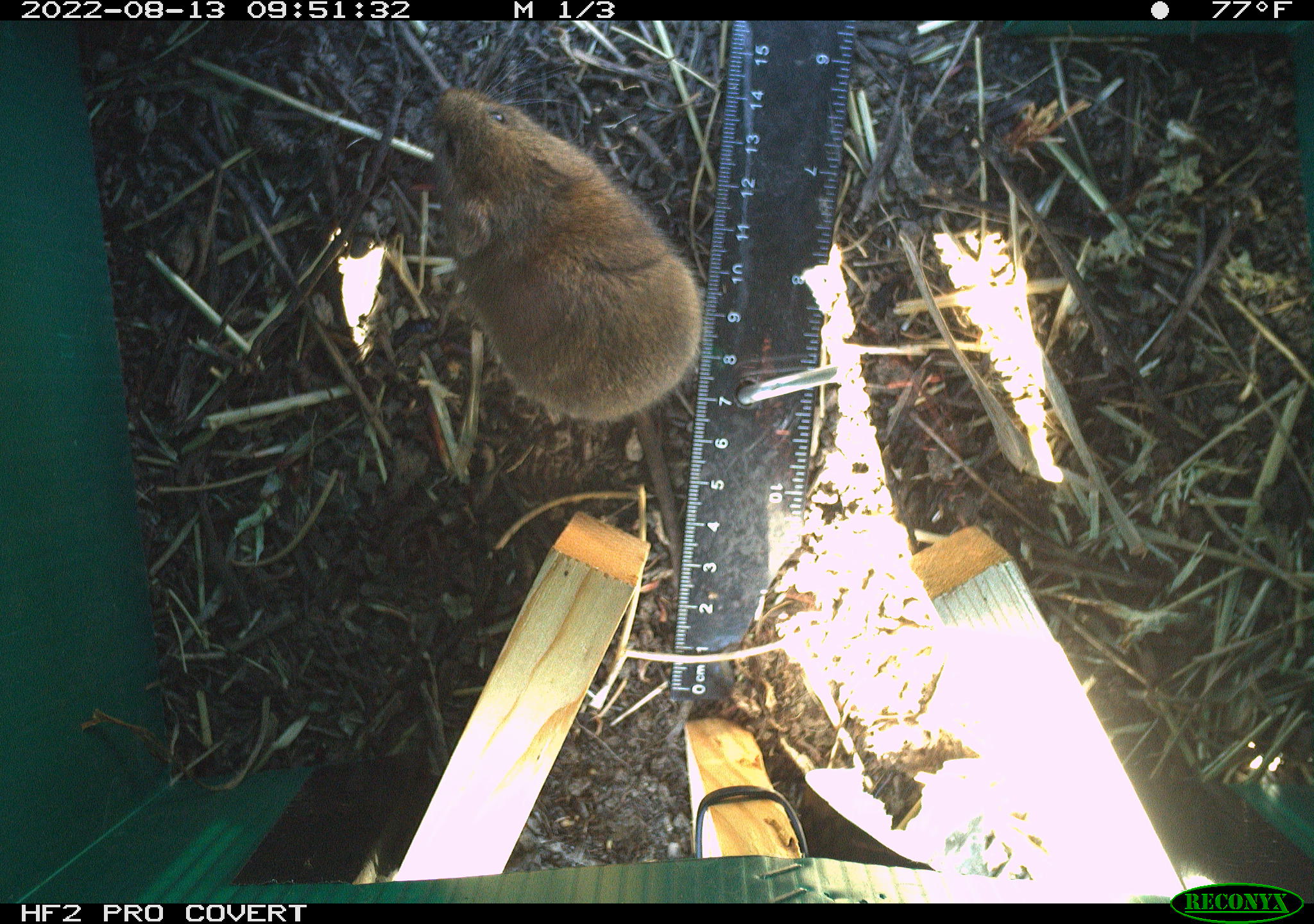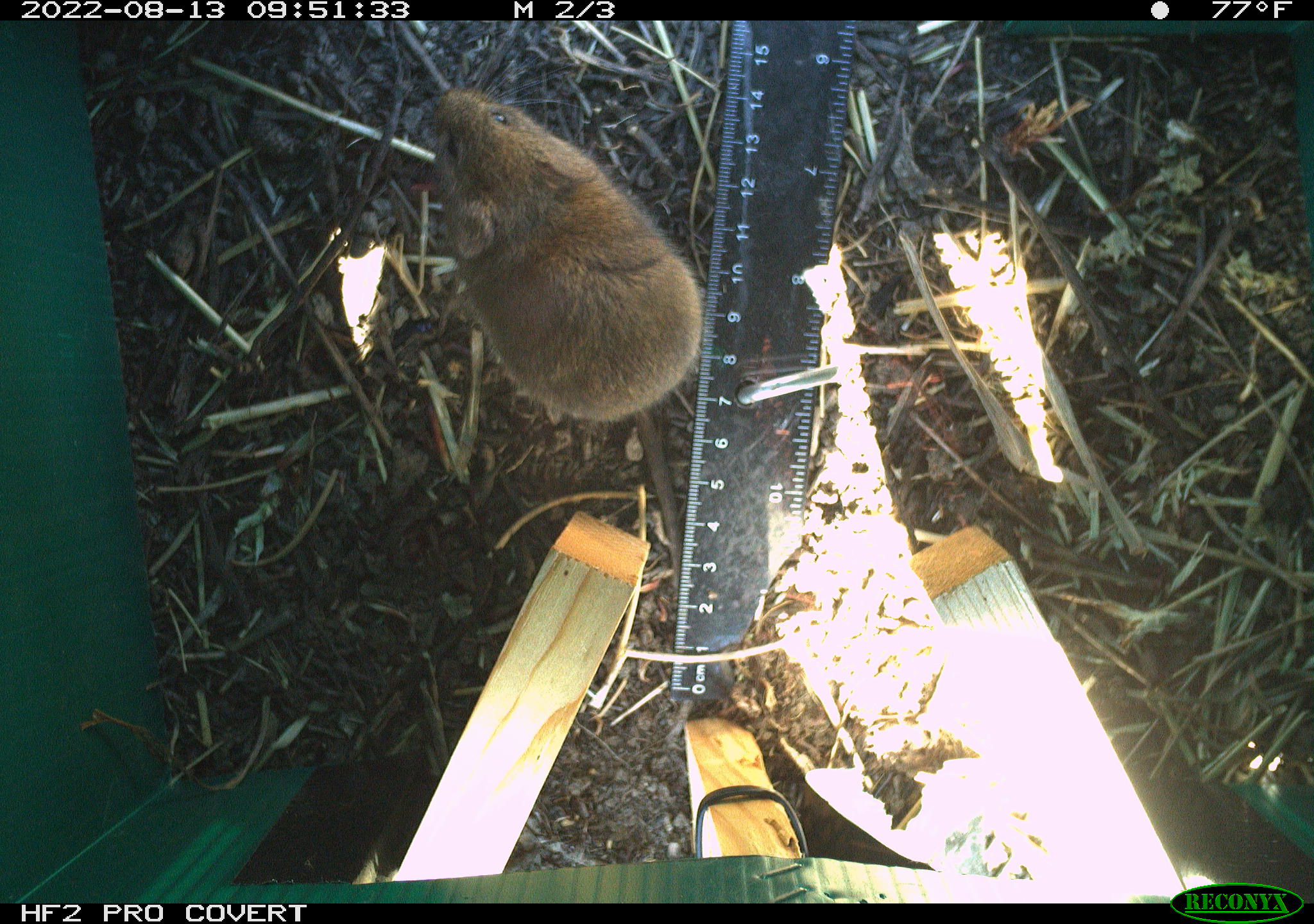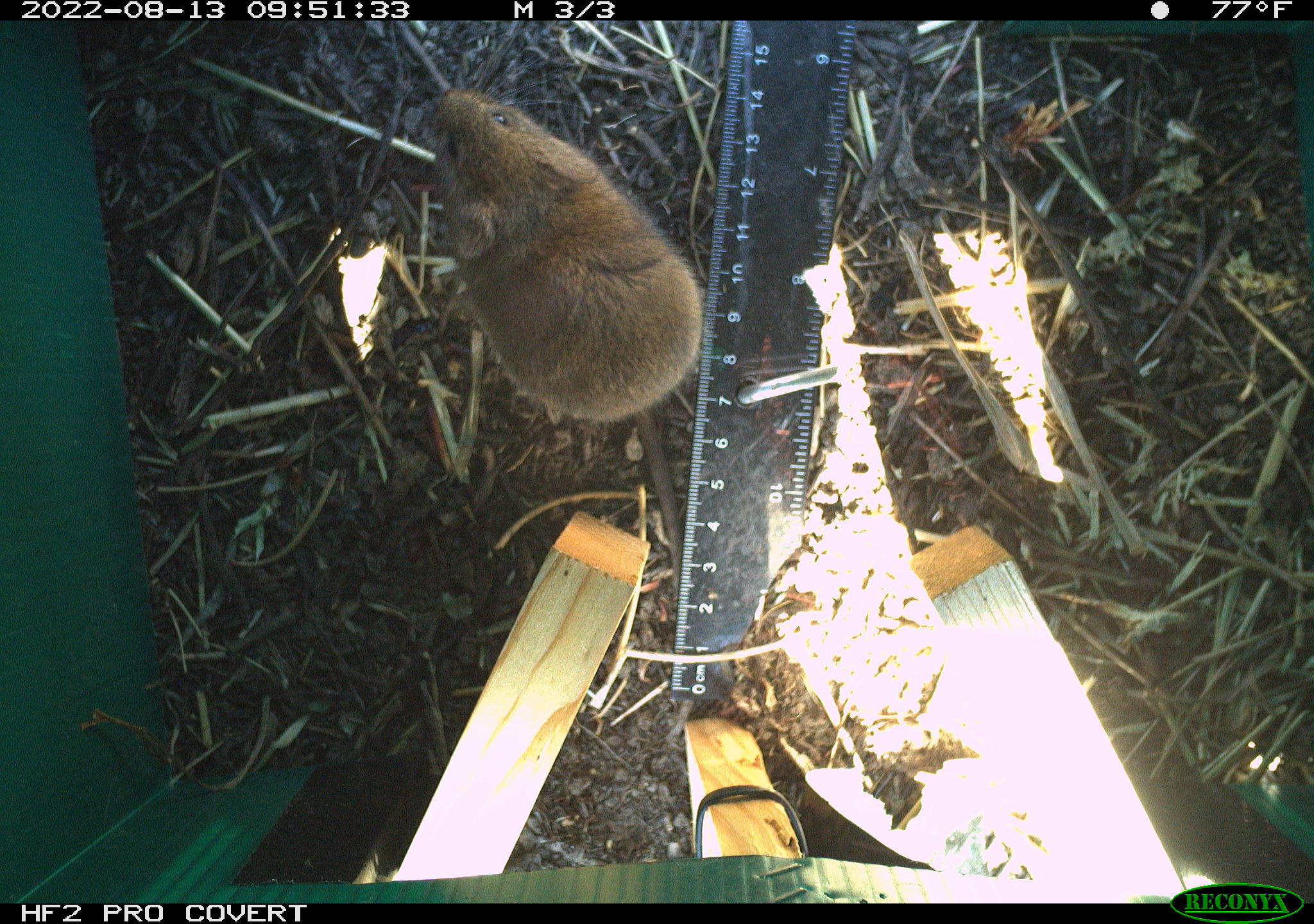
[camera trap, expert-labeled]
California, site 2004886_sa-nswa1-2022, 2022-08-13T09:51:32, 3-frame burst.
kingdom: Animalia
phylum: Chordata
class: Mammalia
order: Rodentia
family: Cricetidae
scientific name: Cricetidae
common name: hamsters, voles, lemmings, and allies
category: cricetidae family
Cricetidae family (hamsters, voles, lemmings, and allies) (Cricetidae).